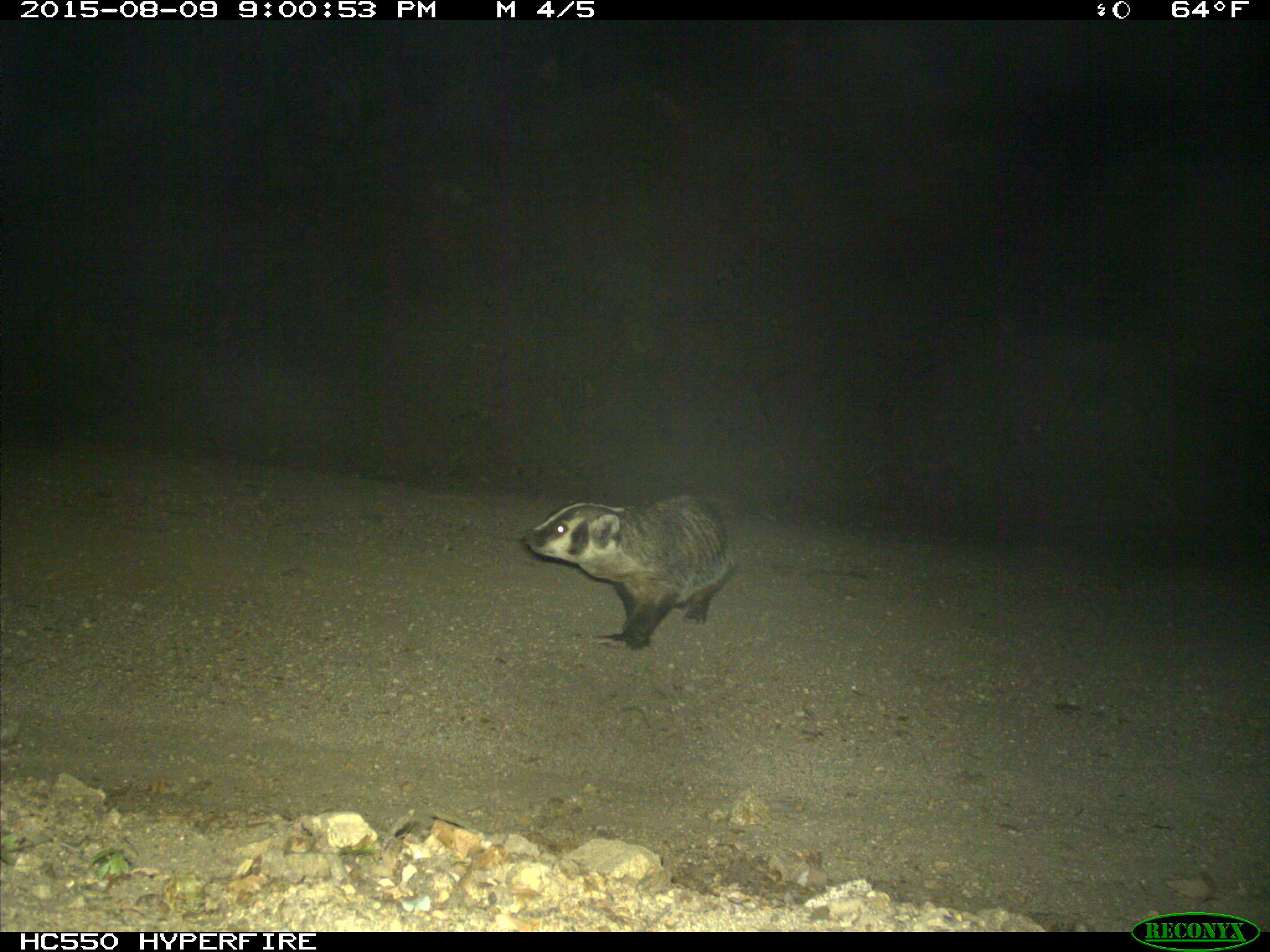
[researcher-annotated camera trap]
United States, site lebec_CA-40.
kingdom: Animalia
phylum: Chordata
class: Mammalia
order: Carnivora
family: Mustelidae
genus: Meles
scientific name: Meles meles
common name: european badger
Meles meles (european badger).